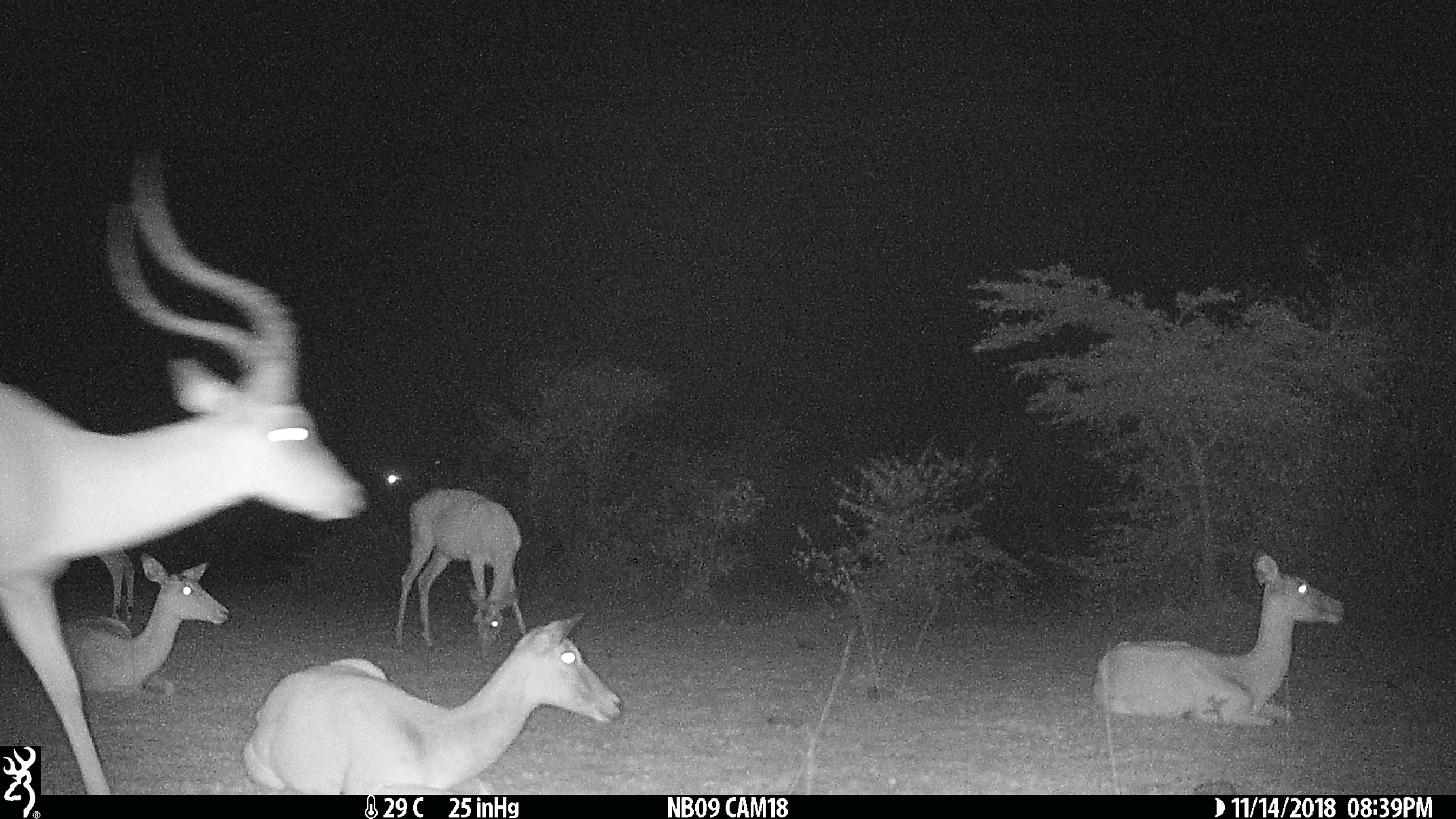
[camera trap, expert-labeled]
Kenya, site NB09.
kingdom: Animalia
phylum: Chordata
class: Mammalia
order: Artiodactyla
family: Bovidae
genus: Aepyceros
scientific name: Aepyceros melampus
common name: impala